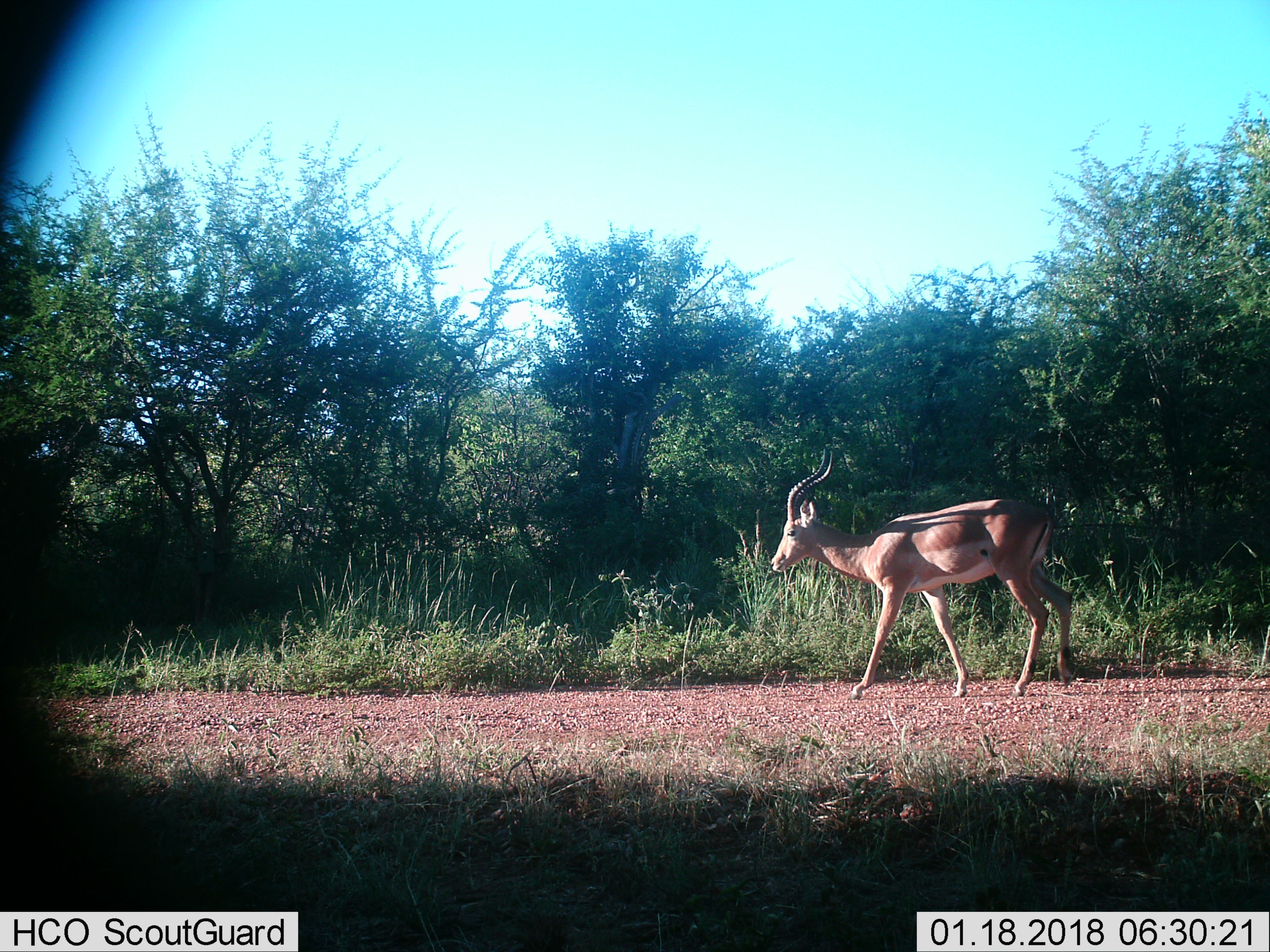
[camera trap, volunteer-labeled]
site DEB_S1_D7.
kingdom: Animalia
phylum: Chordata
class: Mammalia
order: Artiodactyla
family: Bovidae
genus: Aepyceros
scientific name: Aepyceros melampus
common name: impala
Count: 1.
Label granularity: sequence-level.